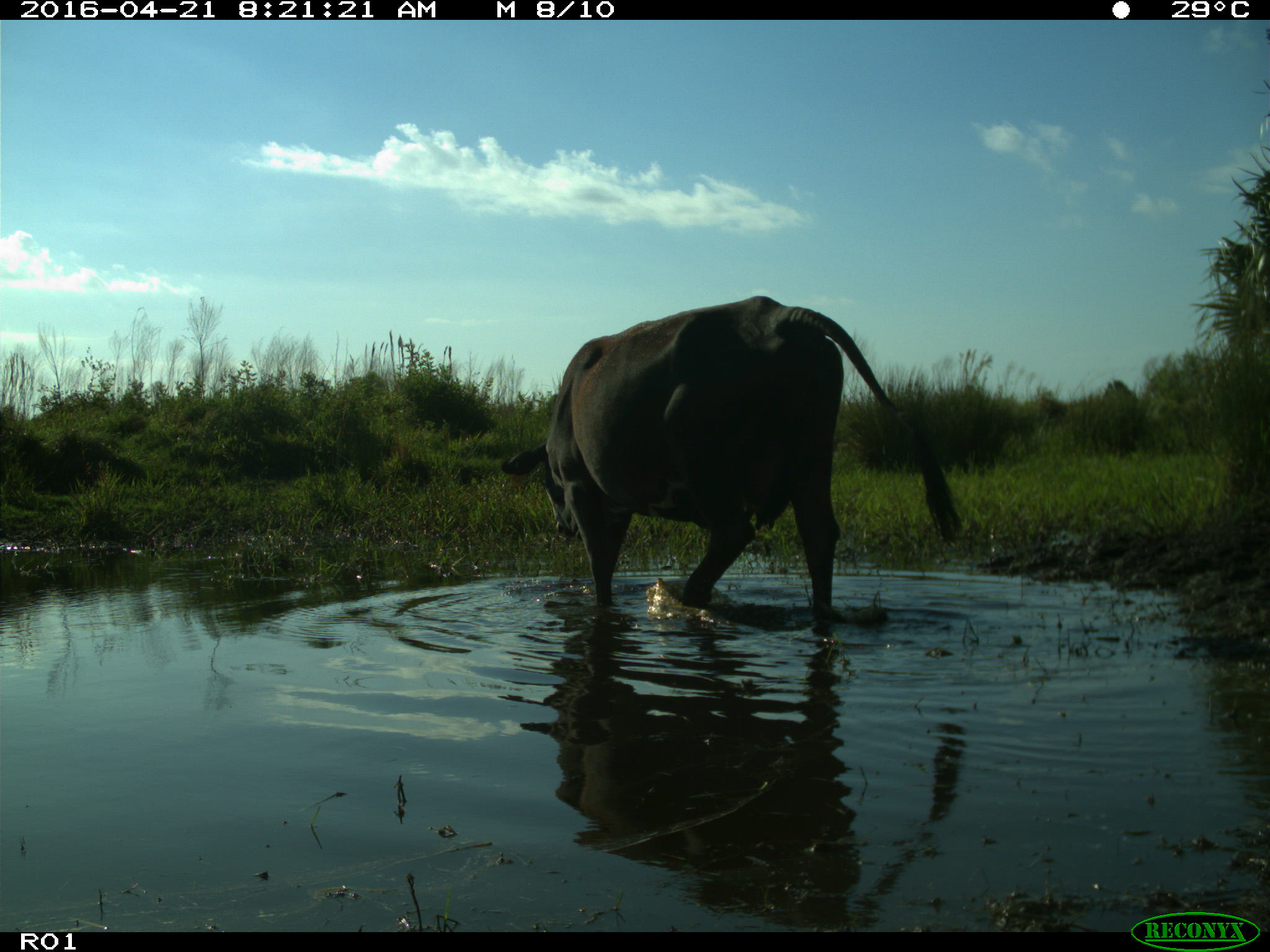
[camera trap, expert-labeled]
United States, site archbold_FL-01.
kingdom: Animalia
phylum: Chordata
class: Mammalia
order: Artiodactyla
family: Bovidae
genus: Bos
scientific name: Bos taurus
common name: domestic cow